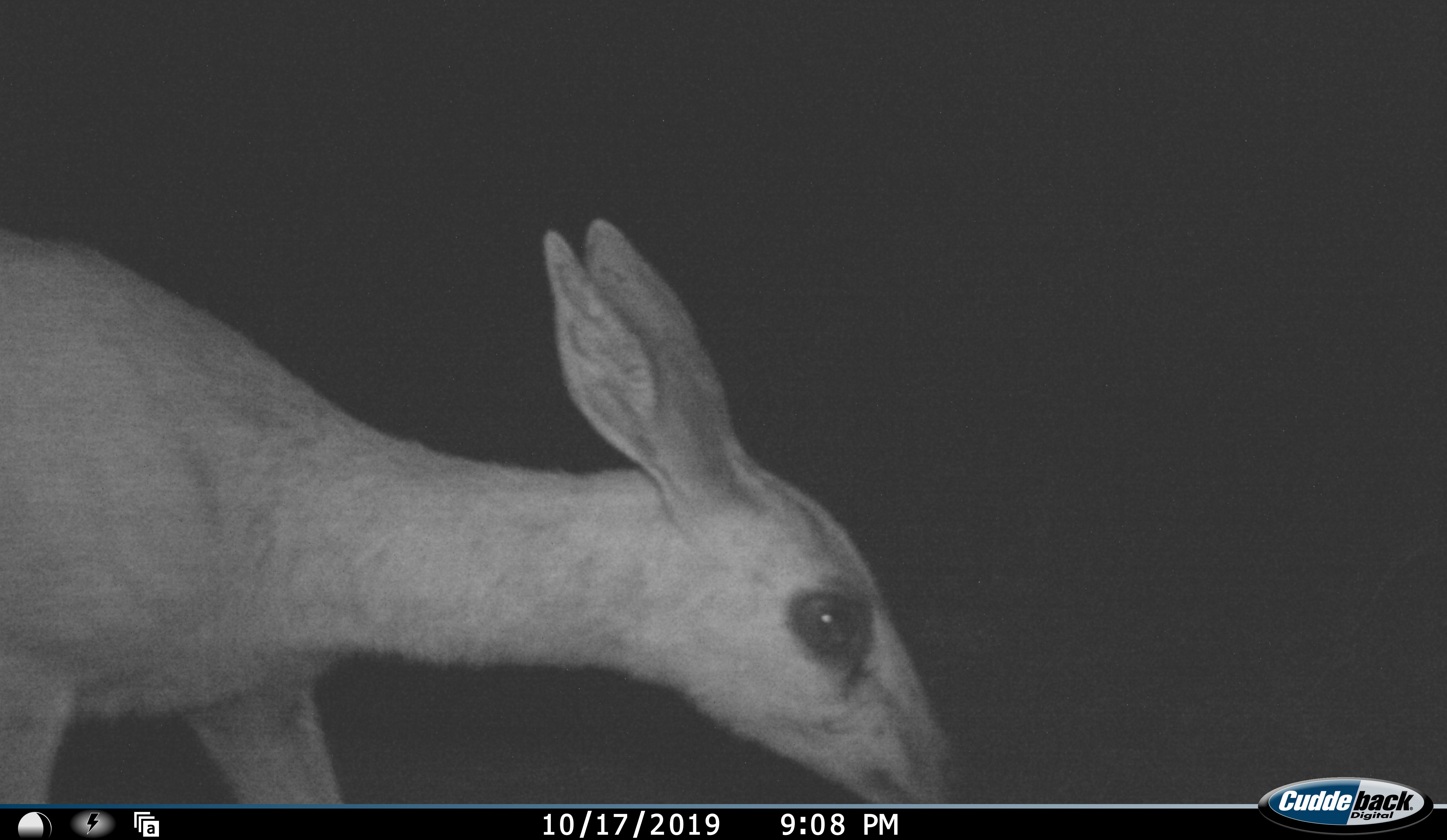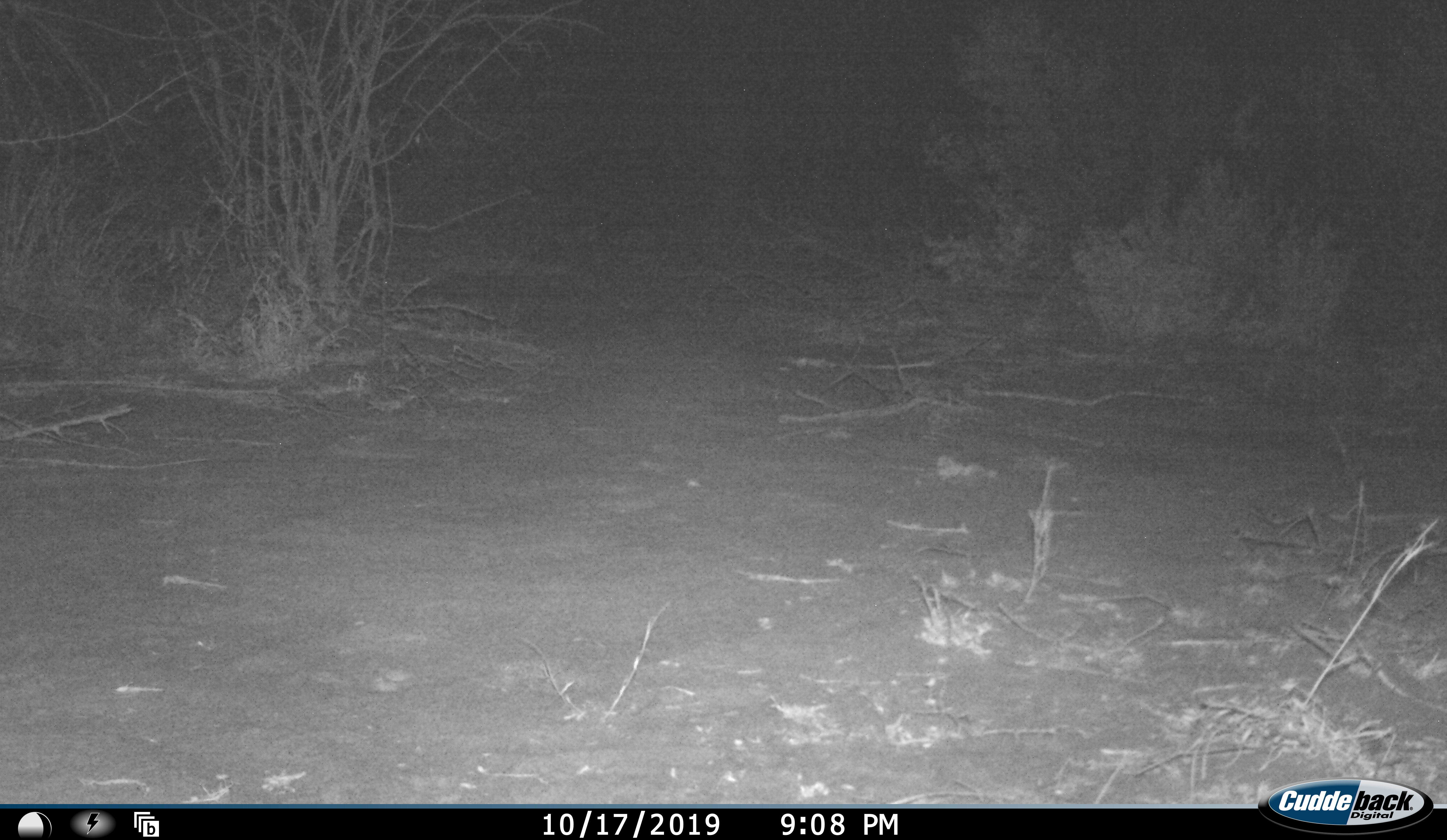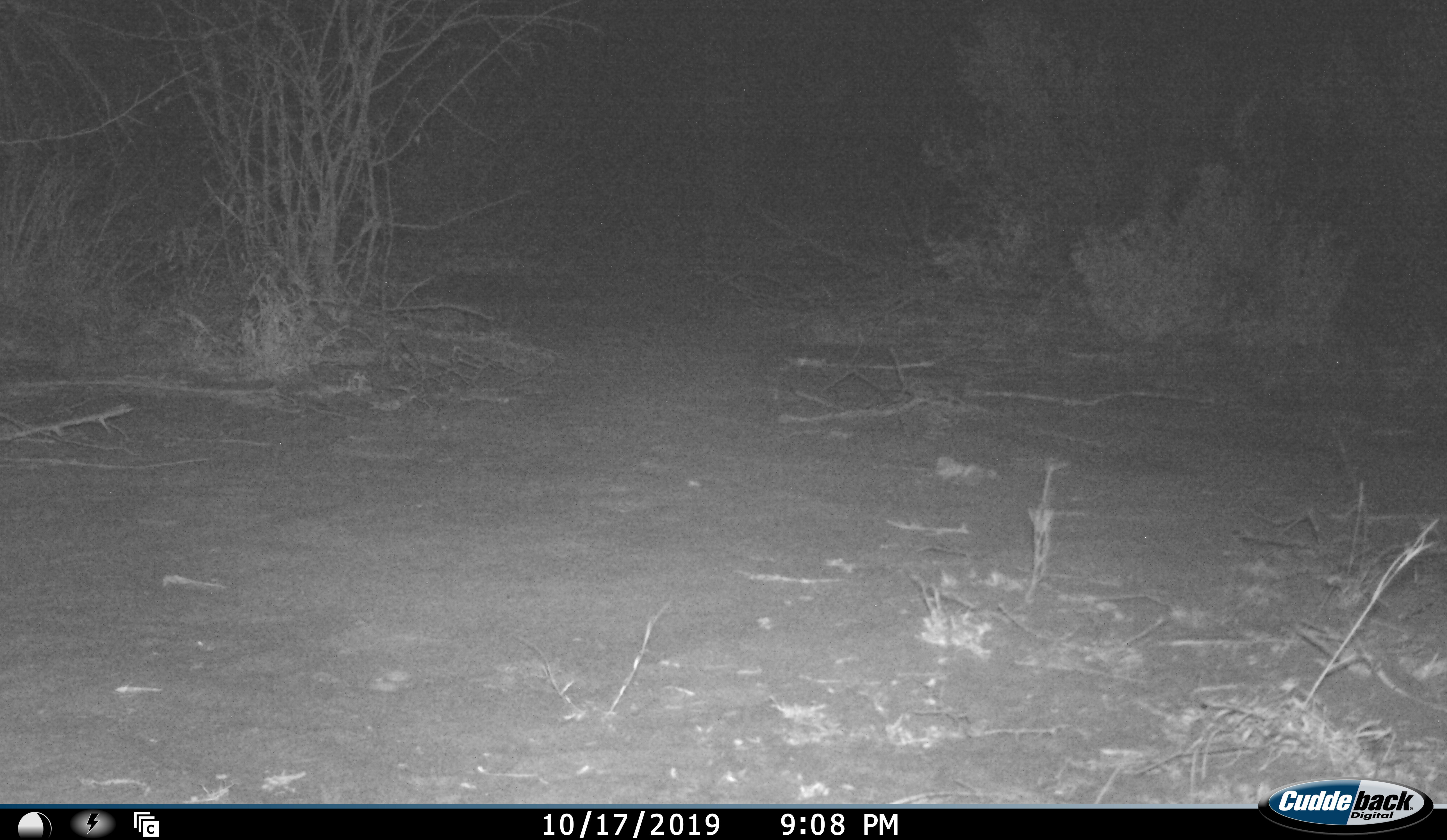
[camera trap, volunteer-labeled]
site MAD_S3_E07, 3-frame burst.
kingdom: Animalia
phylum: Chordata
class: Mammalia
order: Artiodactyla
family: Bovidae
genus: Raphicerus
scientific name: Raphicerus campestris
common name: steenbok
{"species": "steenbok (Raphicerus campestris)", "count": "1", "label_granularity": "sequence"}